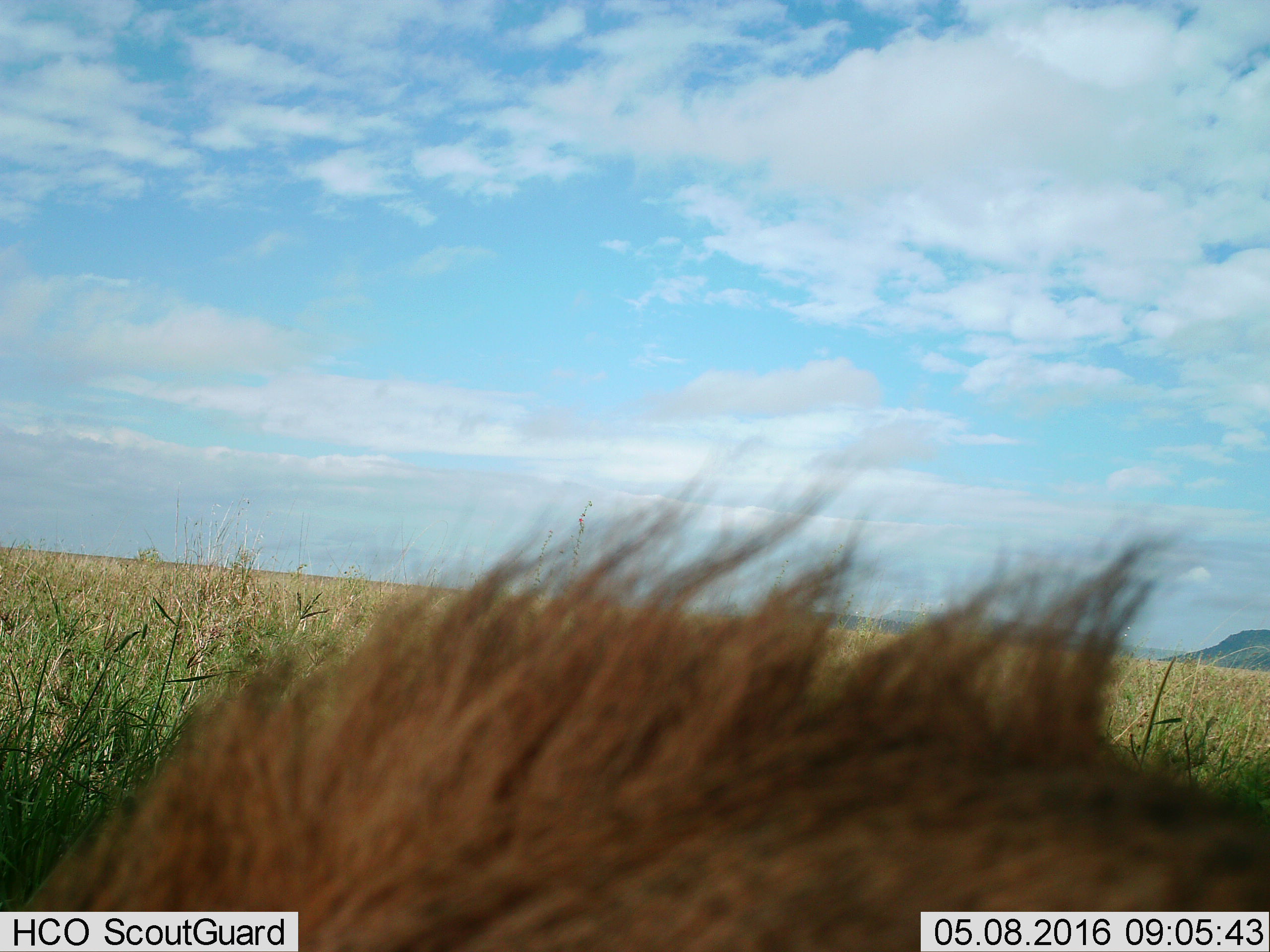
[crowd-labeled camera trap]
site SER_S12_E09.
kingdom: Animalia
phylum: Chordata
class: Mammalia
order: Carnivora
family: Felidae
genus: Panthera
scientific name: Panthera leo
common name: lion male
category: lionmale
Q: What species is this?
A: Lionmale (lion male) (Panthera leo).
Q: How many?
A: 1.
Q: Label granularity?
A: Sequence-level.